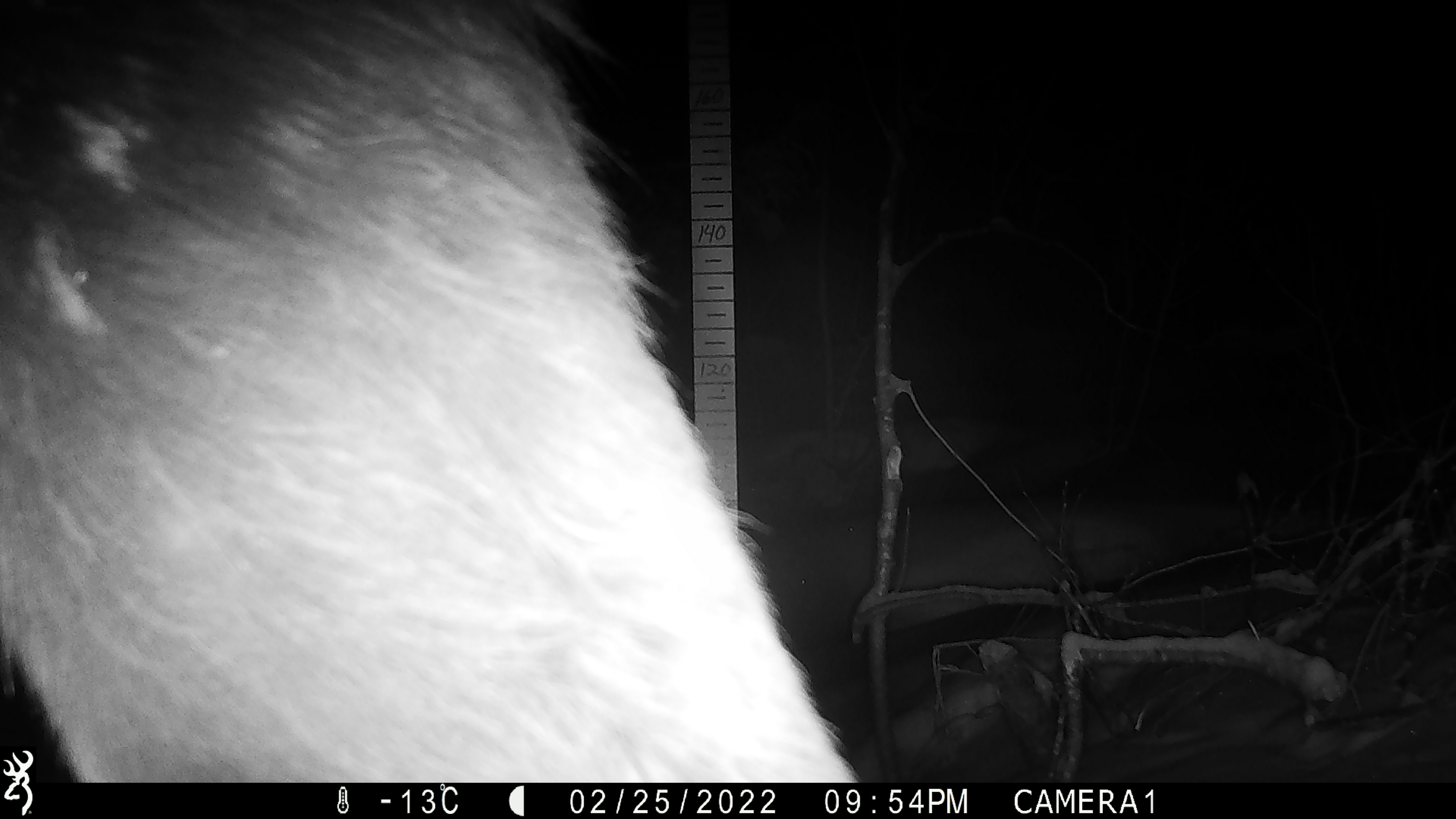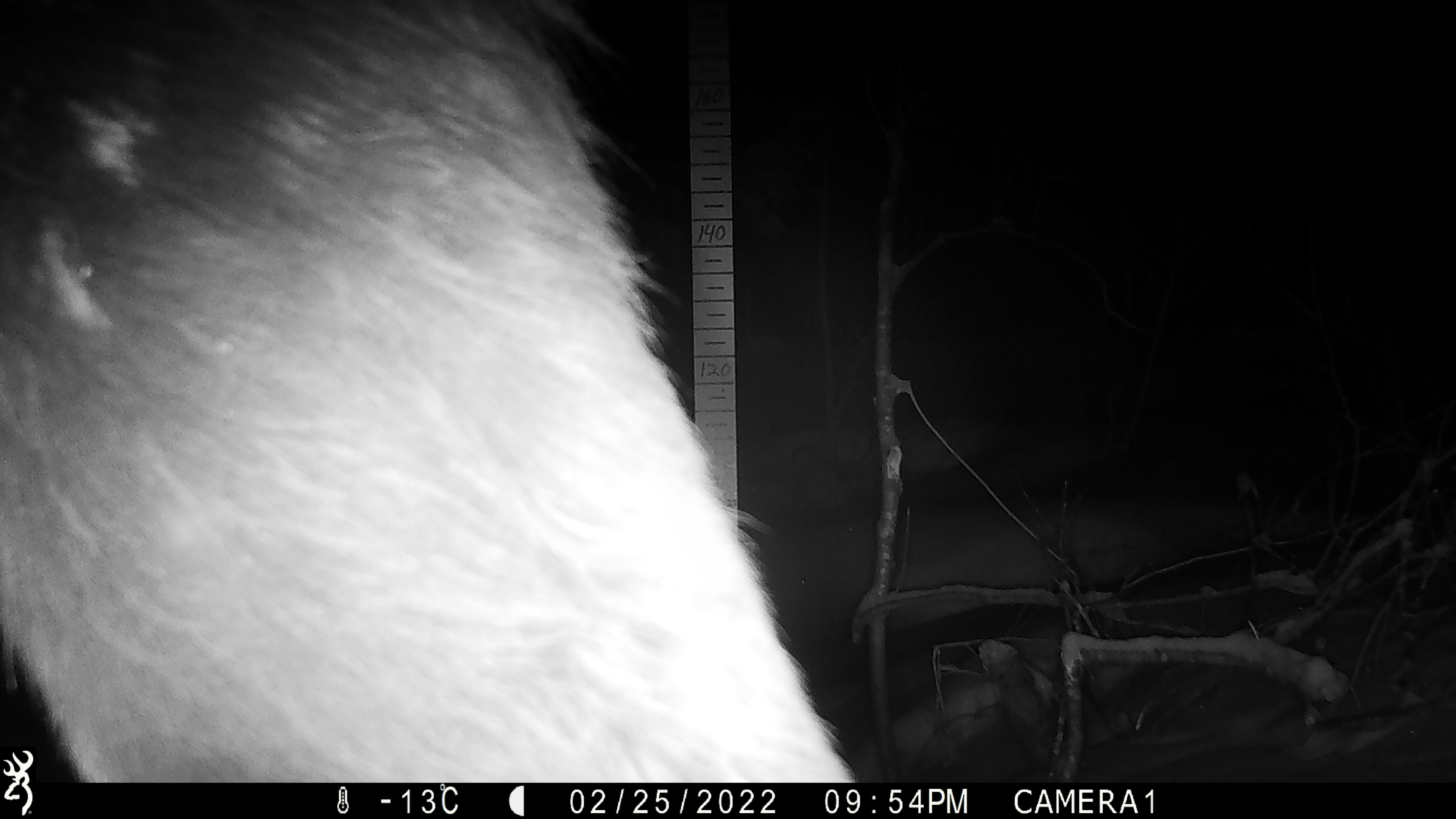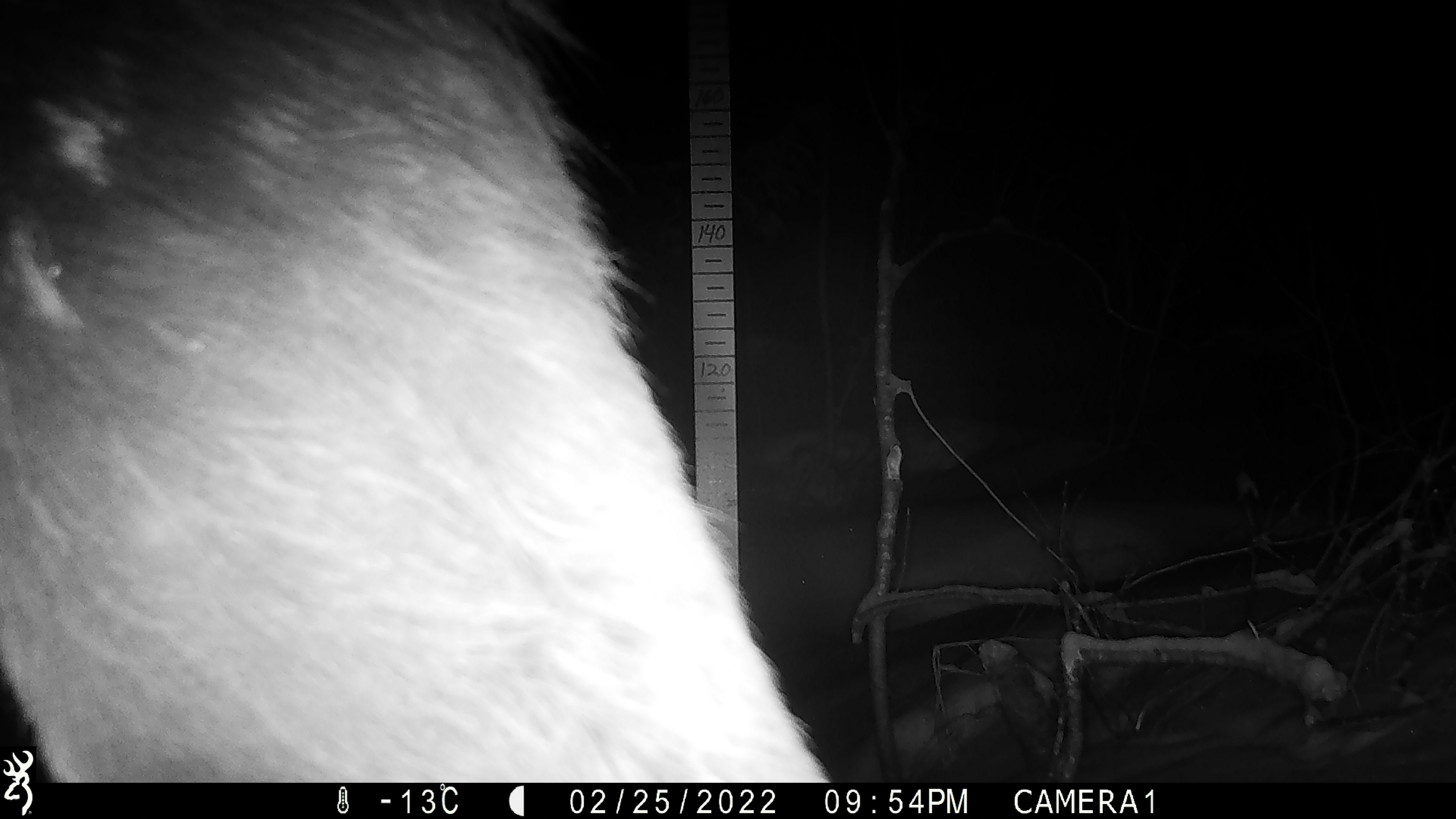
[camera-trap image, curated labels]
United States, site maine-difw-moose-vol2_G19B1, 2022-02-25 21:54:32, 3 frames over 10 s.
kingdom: Animalia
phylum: Chordata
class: Mammalia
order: Artiodactyla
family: Cervidae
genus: Alces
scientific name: Alces alces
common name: moose